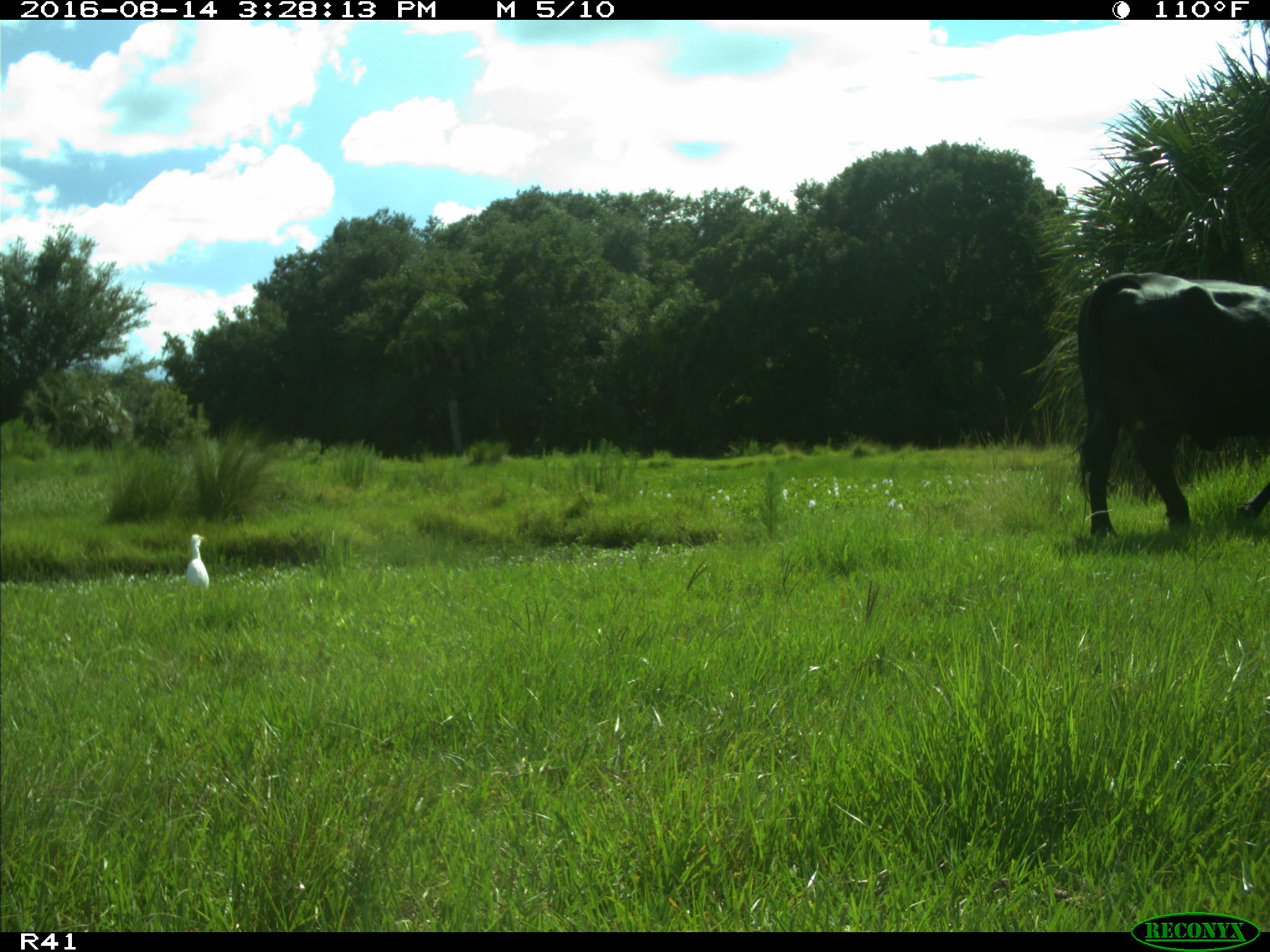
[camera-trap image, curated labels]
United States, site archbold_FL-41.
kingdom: Animalia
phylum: Chordata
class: Mammalia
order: Artiodactyla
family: Bovidae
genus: Bos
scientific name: Bos taurus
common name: domestic cow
Bos taurus (domestic cow).